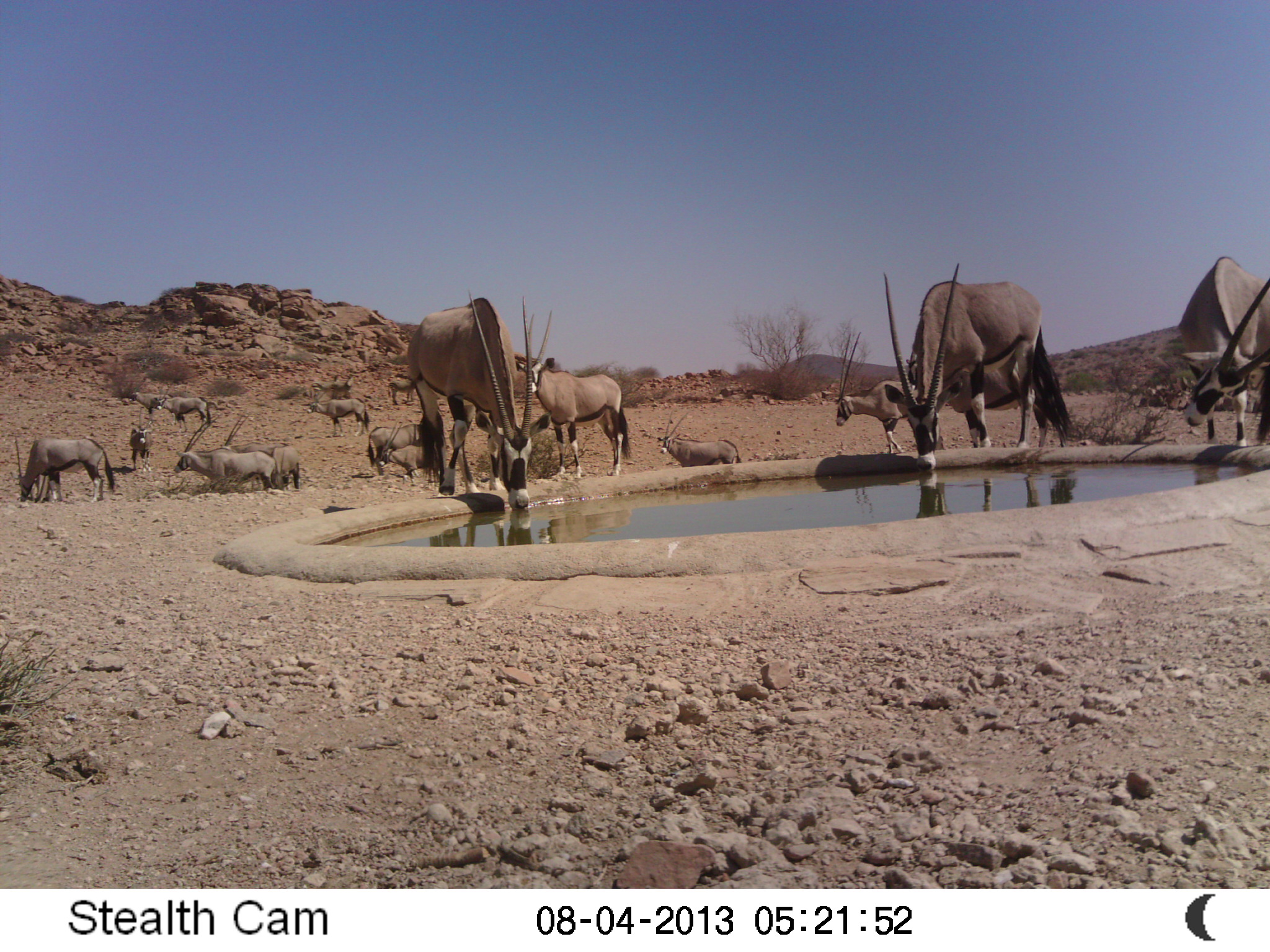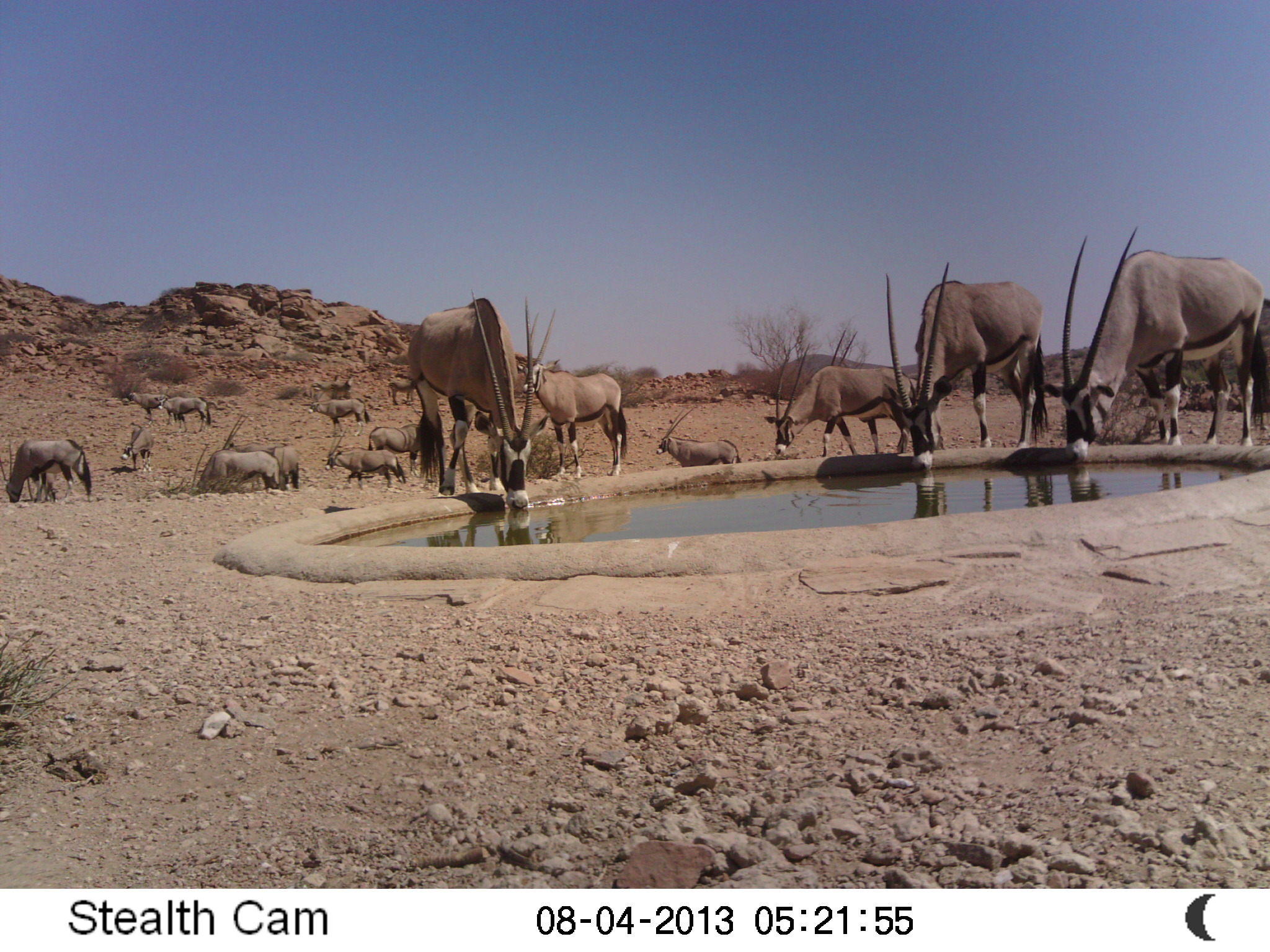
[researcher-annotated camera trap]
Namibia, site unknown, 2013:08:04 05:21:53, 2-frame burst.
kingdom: Animalia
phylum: Chordata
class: Mammalia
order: Artiodactyla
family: Bovidae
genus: Oryx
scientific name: Oryx gazella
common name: gemsbok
Oryx gazella (gemsbok).